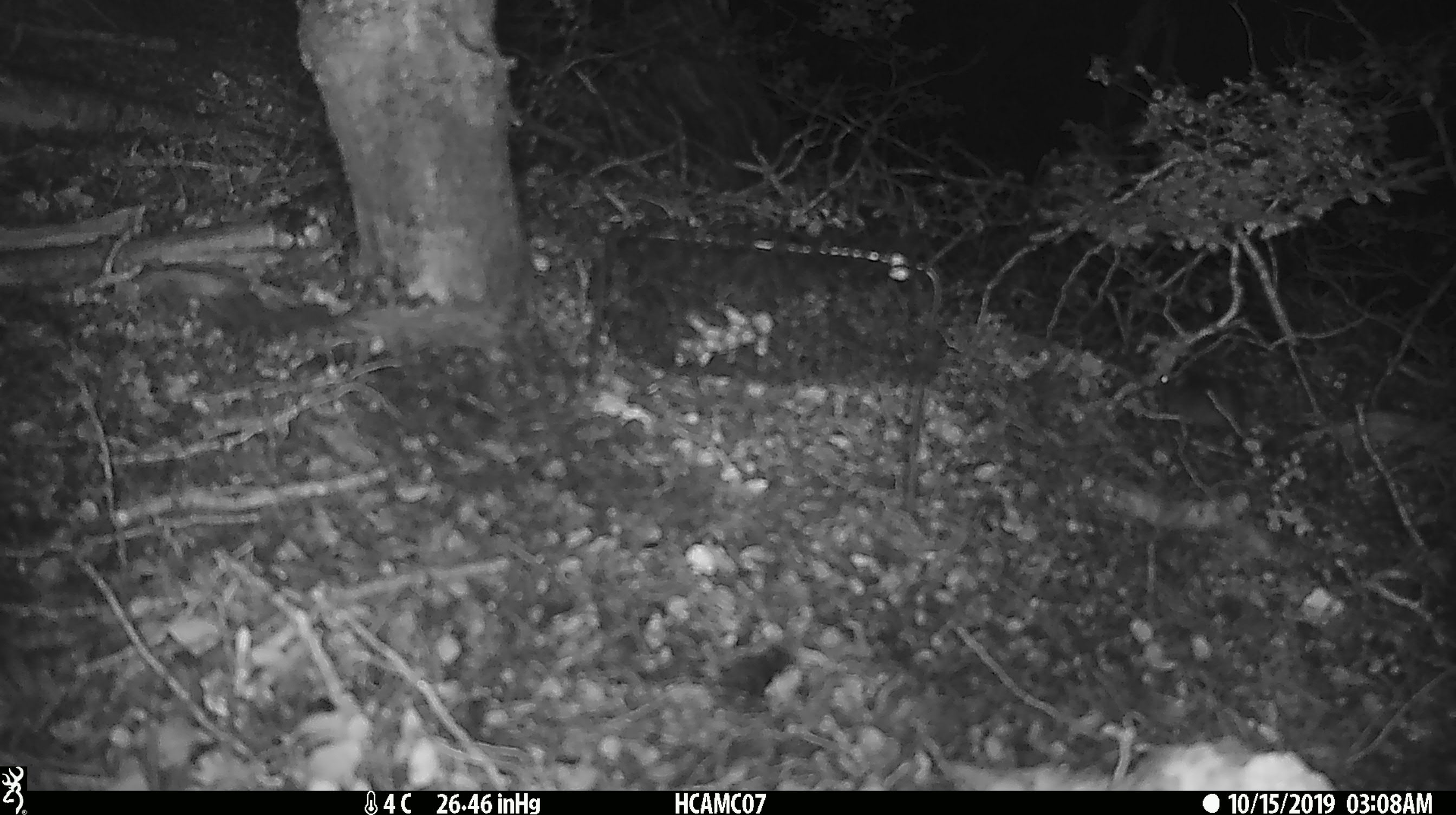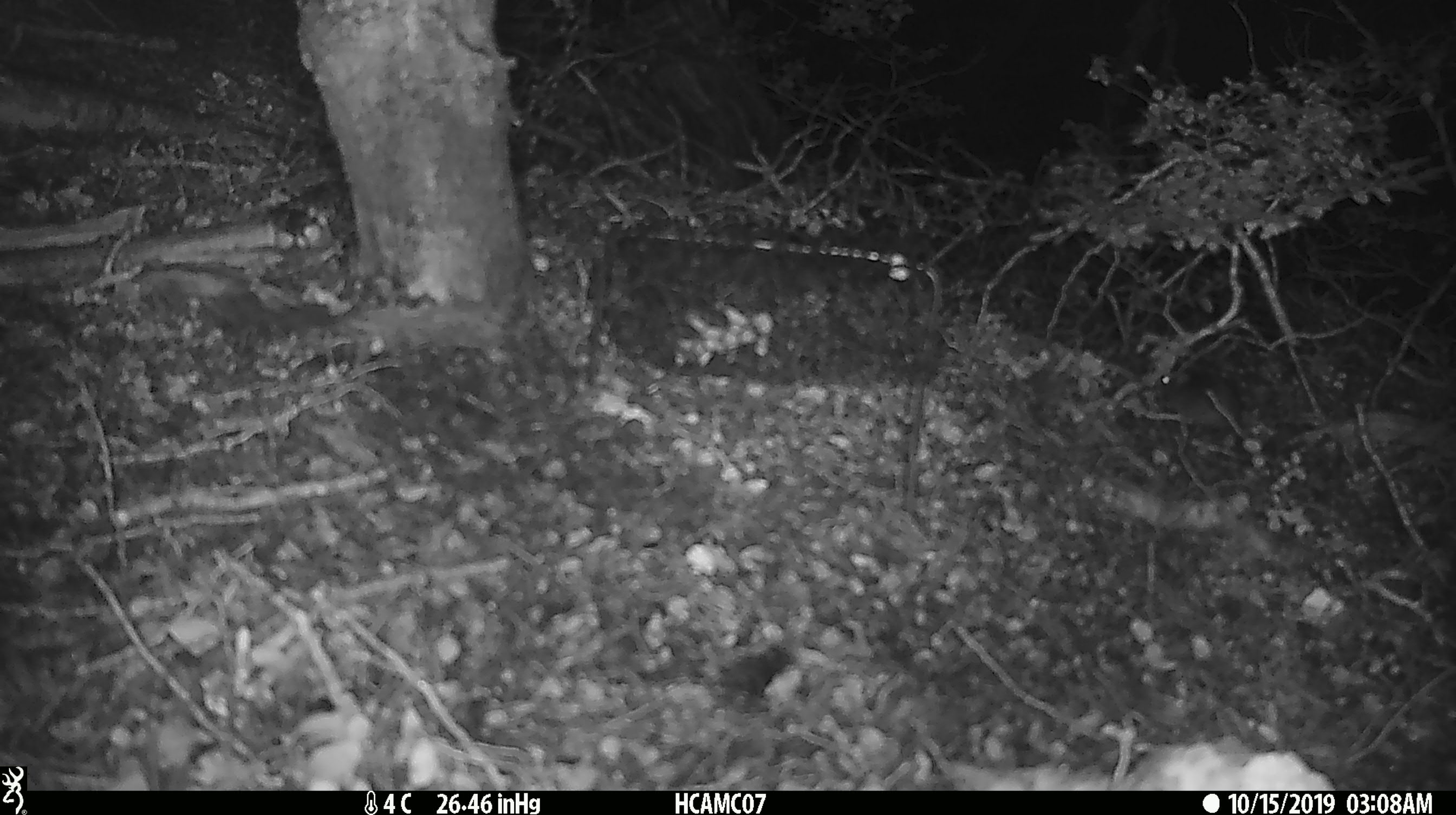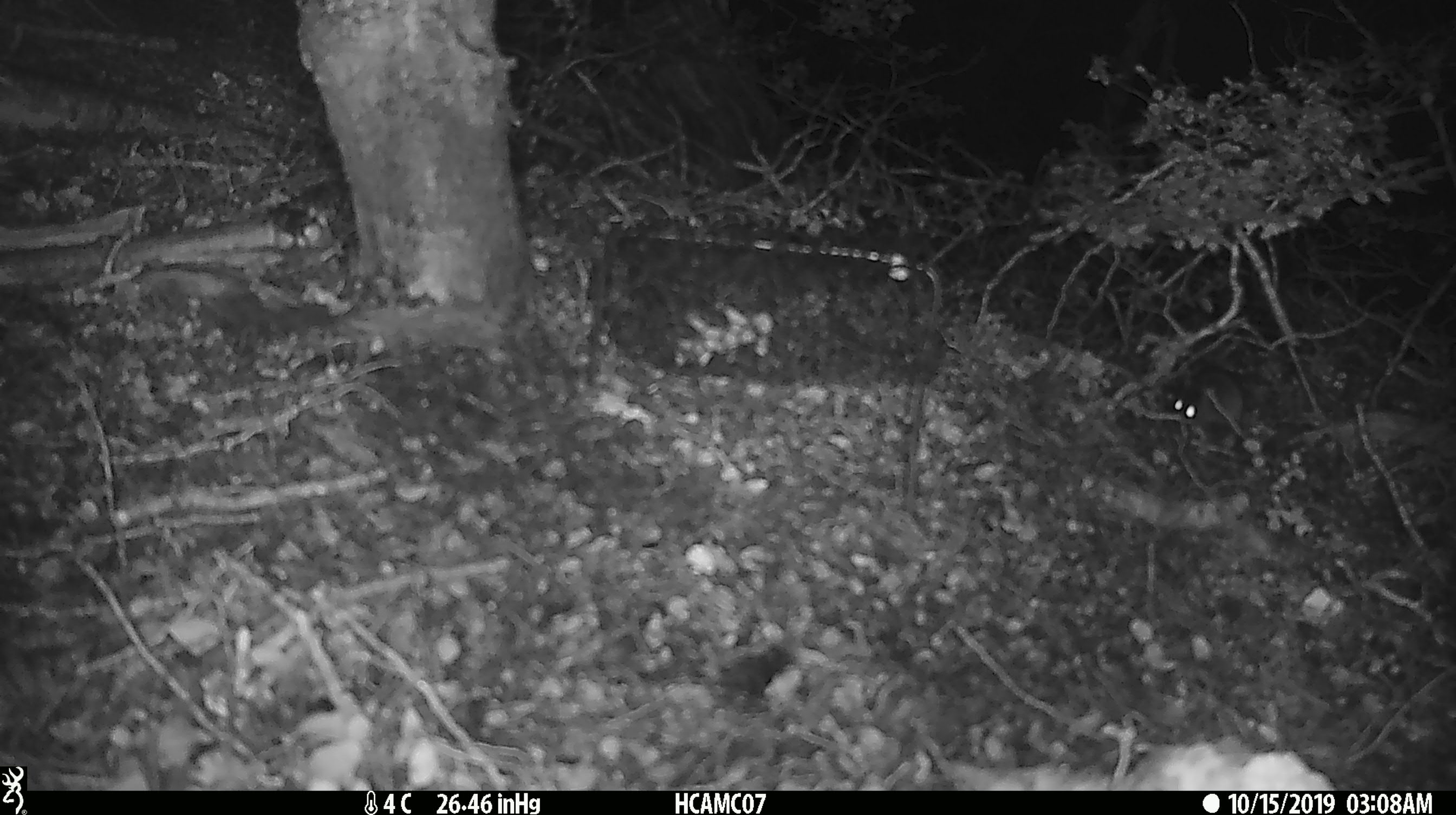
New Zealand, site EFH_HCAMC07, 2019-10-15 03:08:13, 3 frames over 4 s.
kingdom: Animalia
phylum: Chordata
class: Mammalia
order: Rodentia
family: Muridae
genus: Mus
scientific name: Mus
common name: mouse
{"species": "mouse (Mus)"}